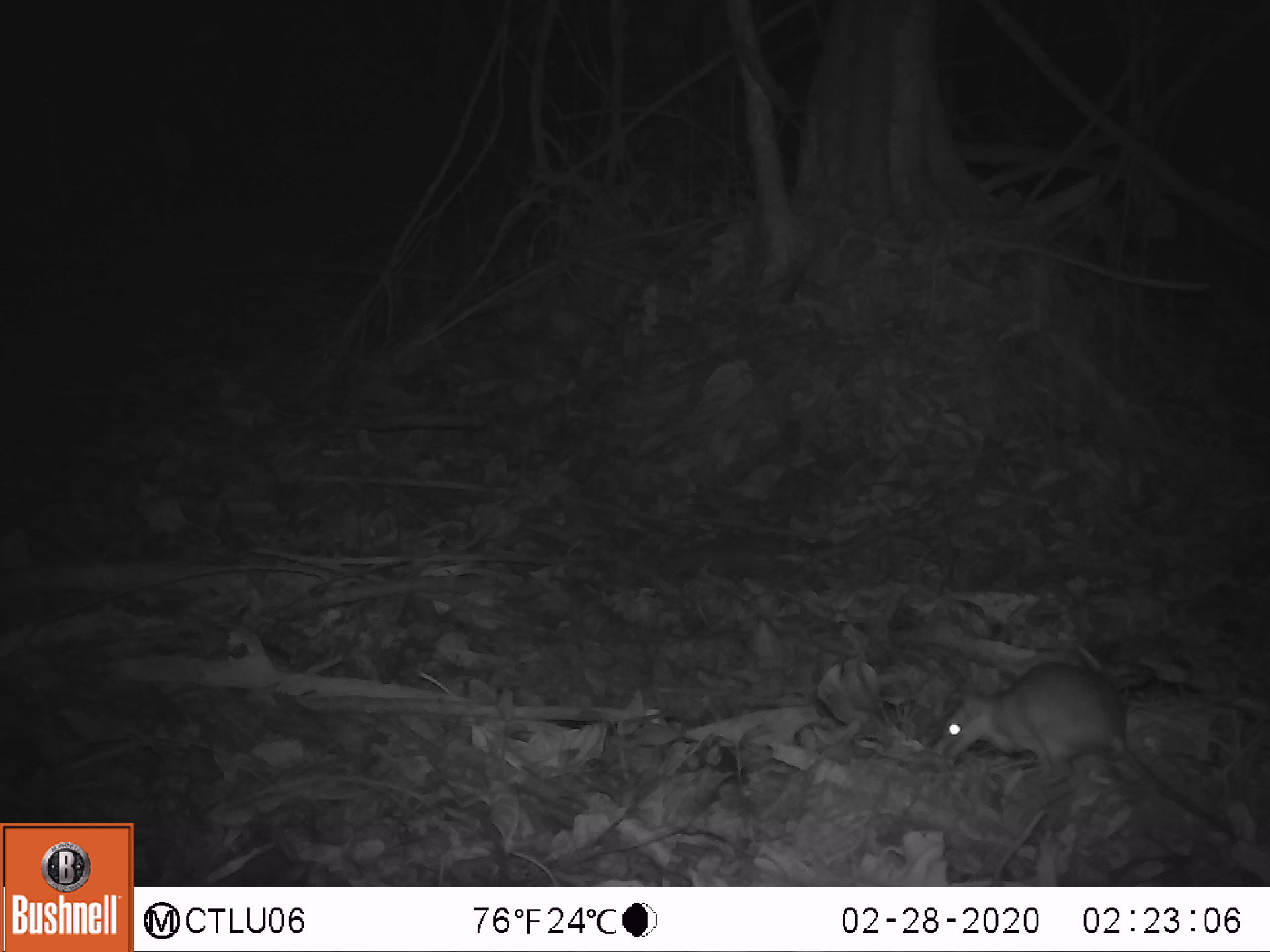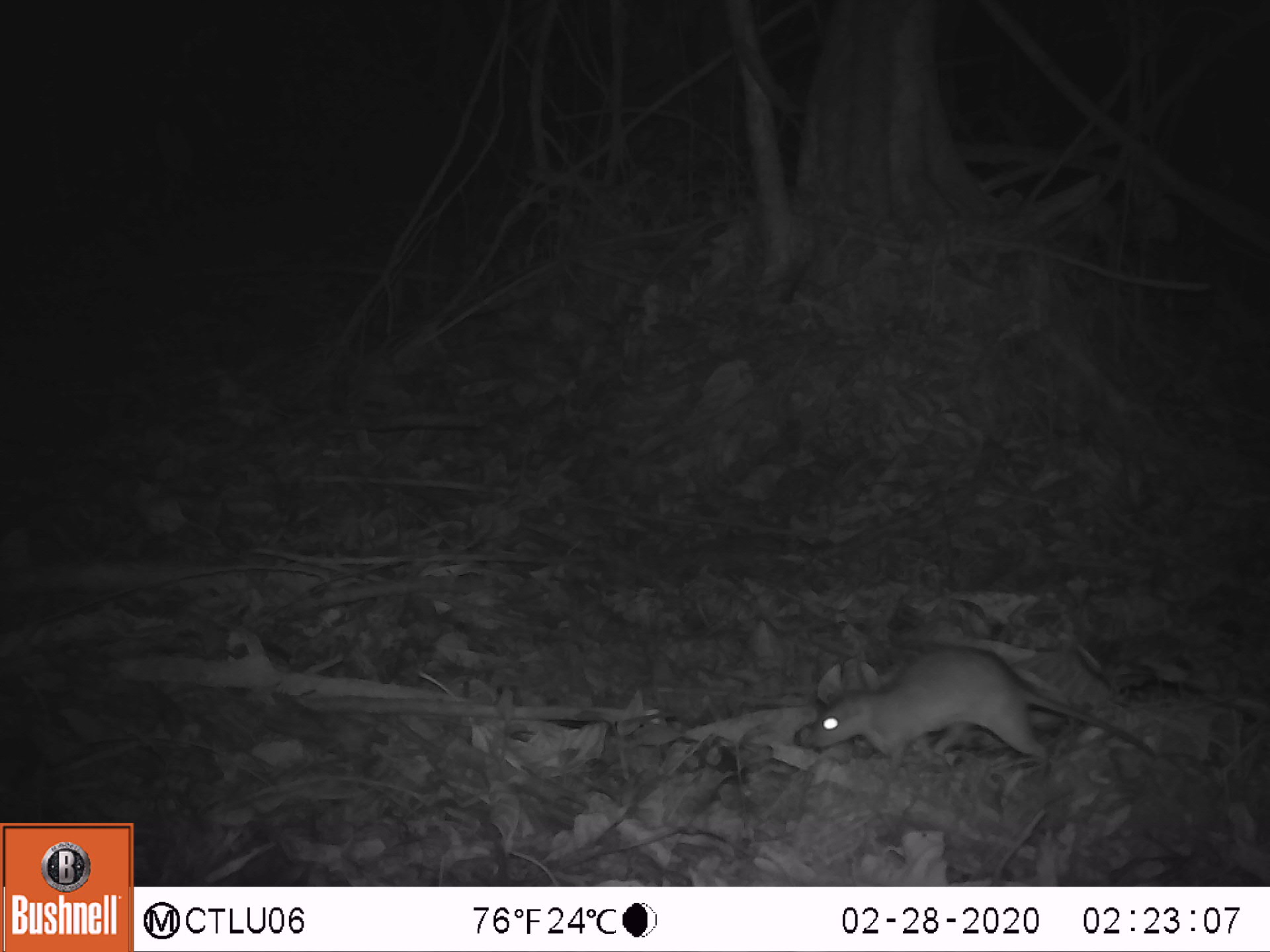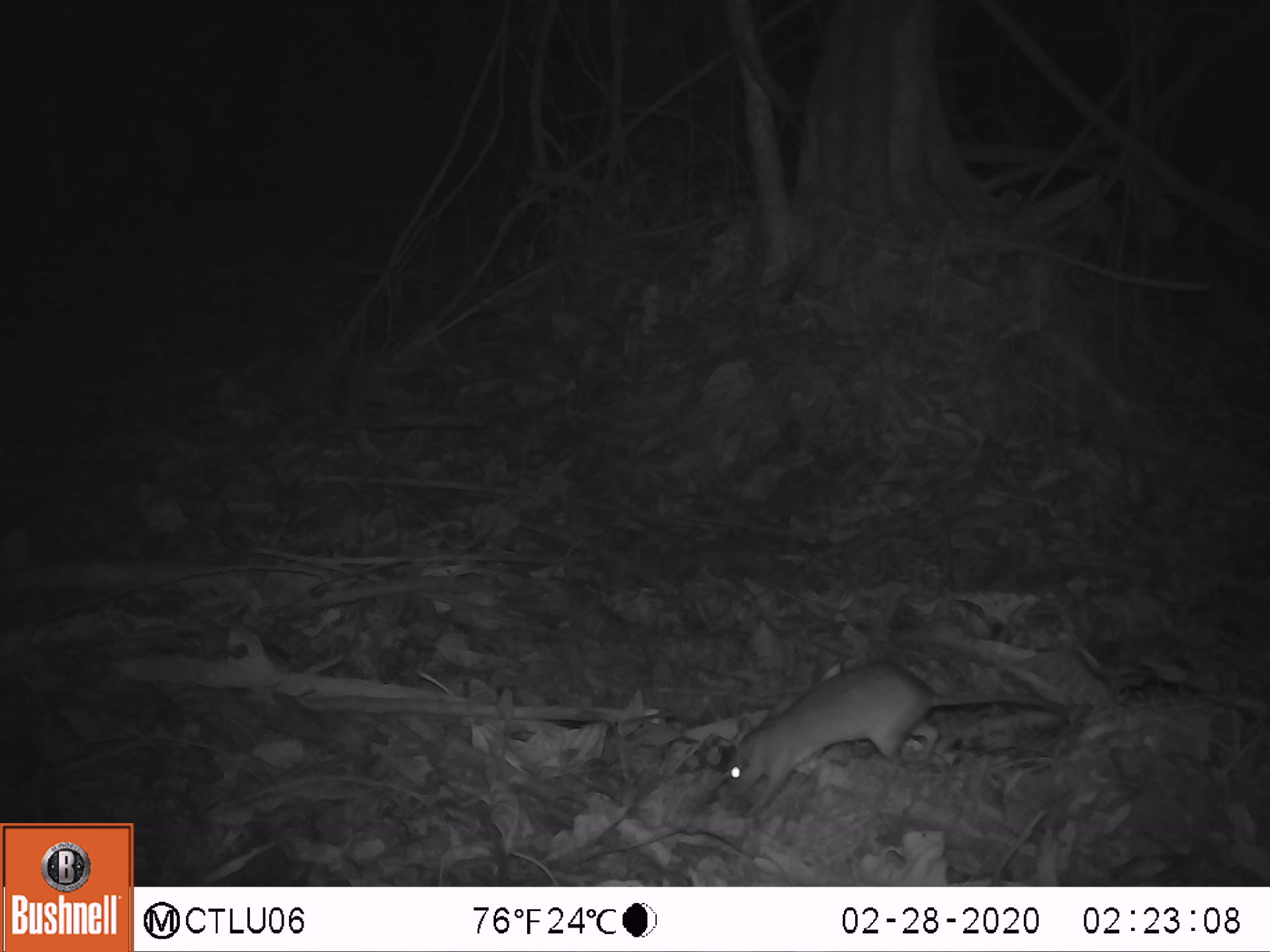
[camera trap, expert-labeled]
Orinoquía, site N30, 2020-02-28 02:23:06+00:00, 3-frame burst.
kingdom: Animalia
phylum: Chordata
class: Mammalia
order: Rodentia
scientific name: Rodentia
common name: rodent